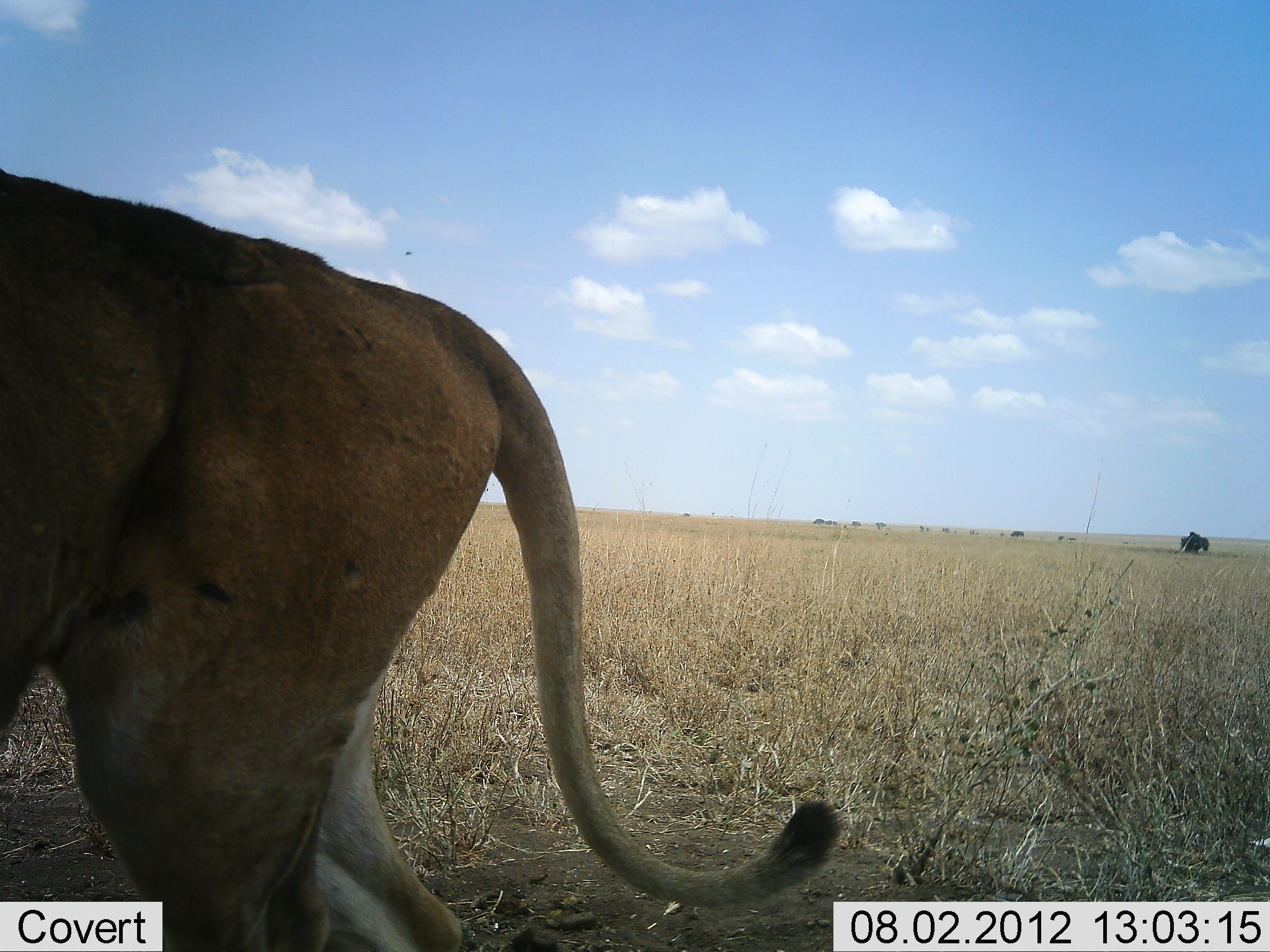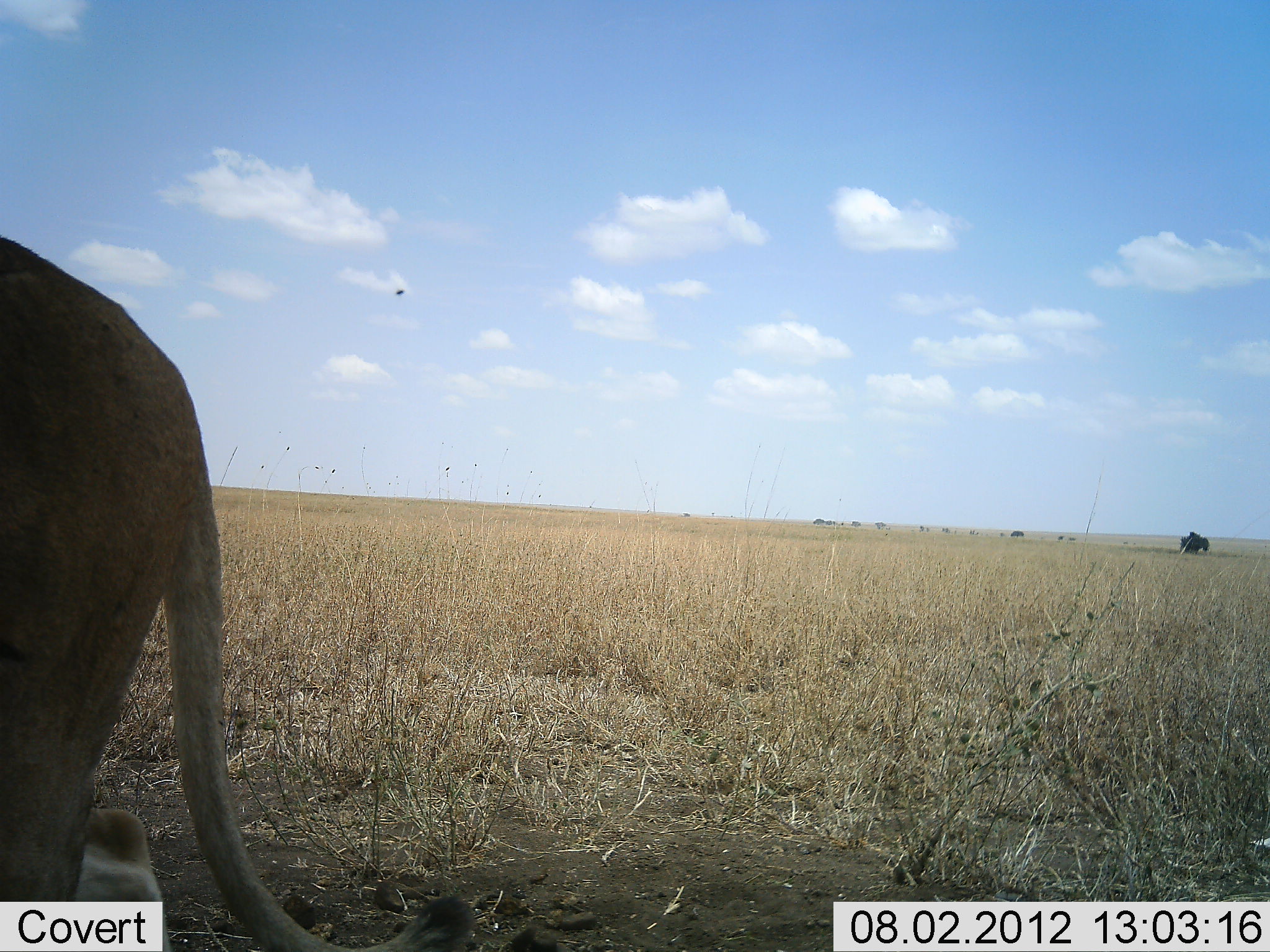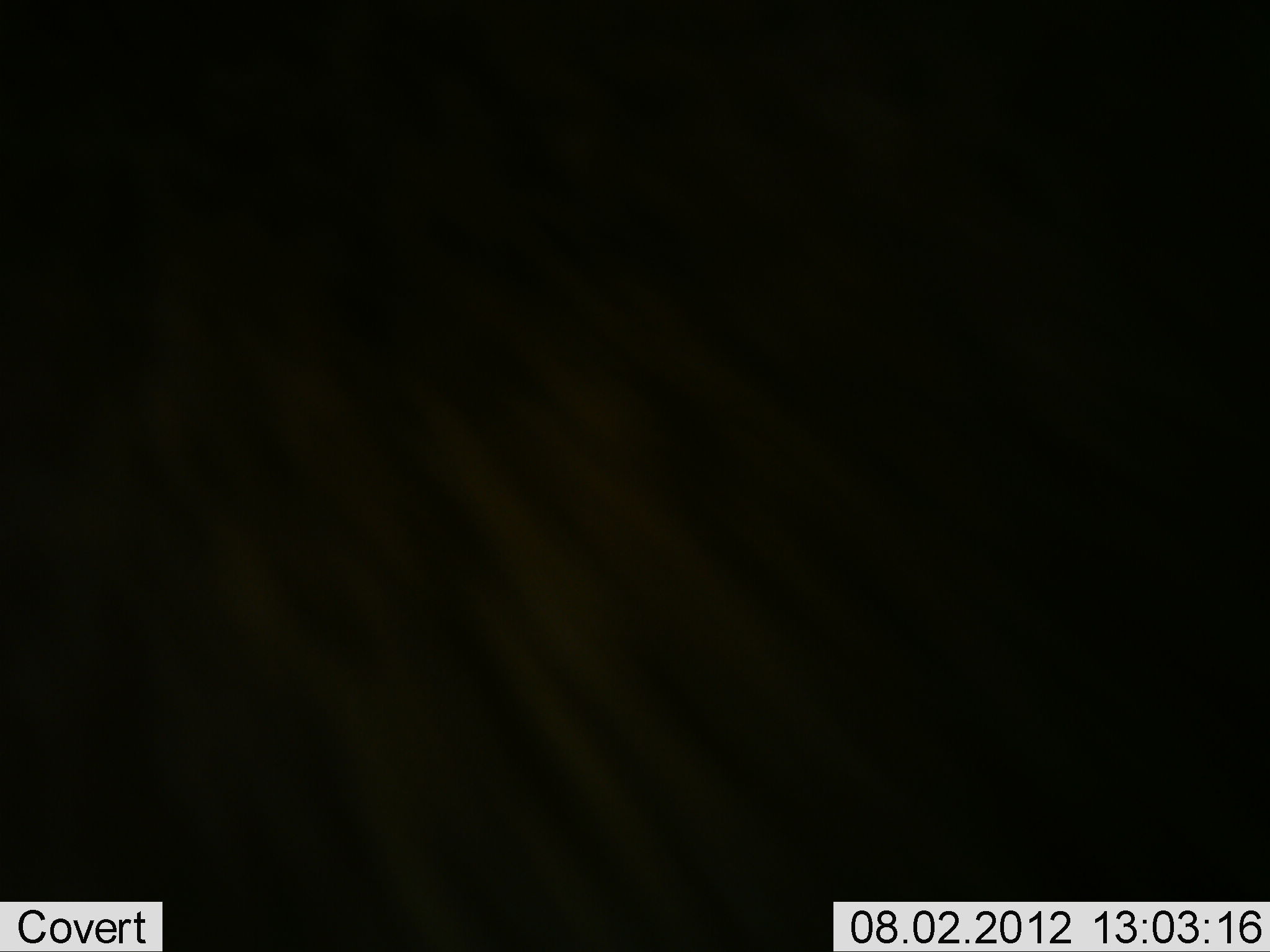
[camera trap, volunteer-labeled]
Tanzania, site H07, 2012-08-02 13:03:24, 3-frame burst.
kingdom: Animalia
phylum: Chordata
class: Mammalia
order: Carnivora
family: Felidae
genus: Panthera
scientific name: Panthera leo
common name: lion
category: lionfemale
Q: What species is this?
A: Lionfemale (lion) (Panthera leo).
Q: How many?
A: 1.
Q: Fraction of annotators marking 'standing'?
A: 20%.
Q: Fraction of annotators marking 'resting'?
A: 0%.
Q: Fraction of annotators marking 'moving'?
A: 80%.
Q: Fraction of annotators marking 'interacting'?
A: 10%.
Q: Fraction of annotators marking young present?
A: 0%.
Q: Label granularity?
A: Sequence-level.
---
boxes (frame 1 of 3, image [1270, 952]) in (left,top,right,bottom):
animal: (0,171,840,951)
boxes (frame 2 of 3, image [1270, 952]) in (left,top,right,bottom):
animal: (0,237,473,952)